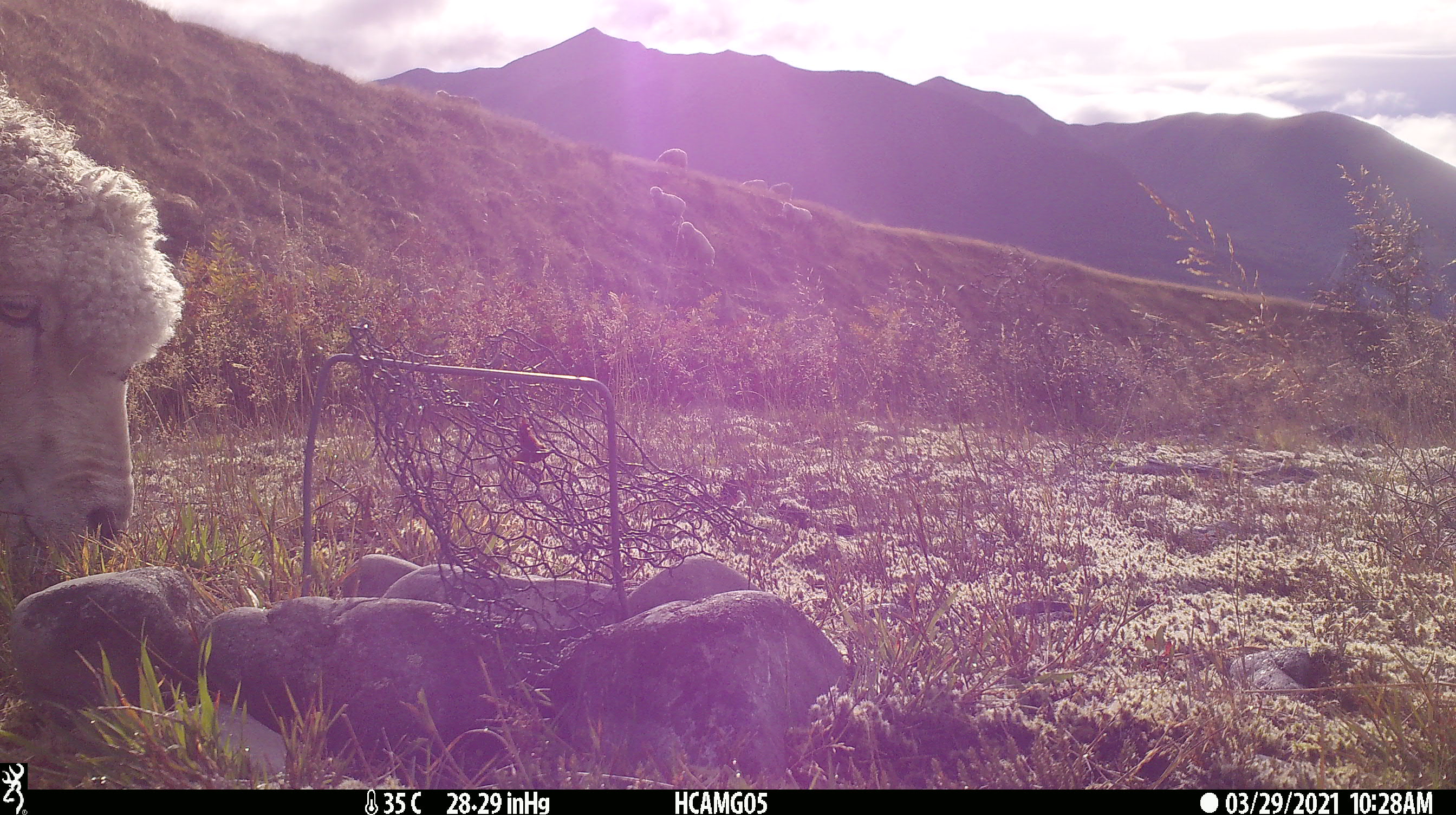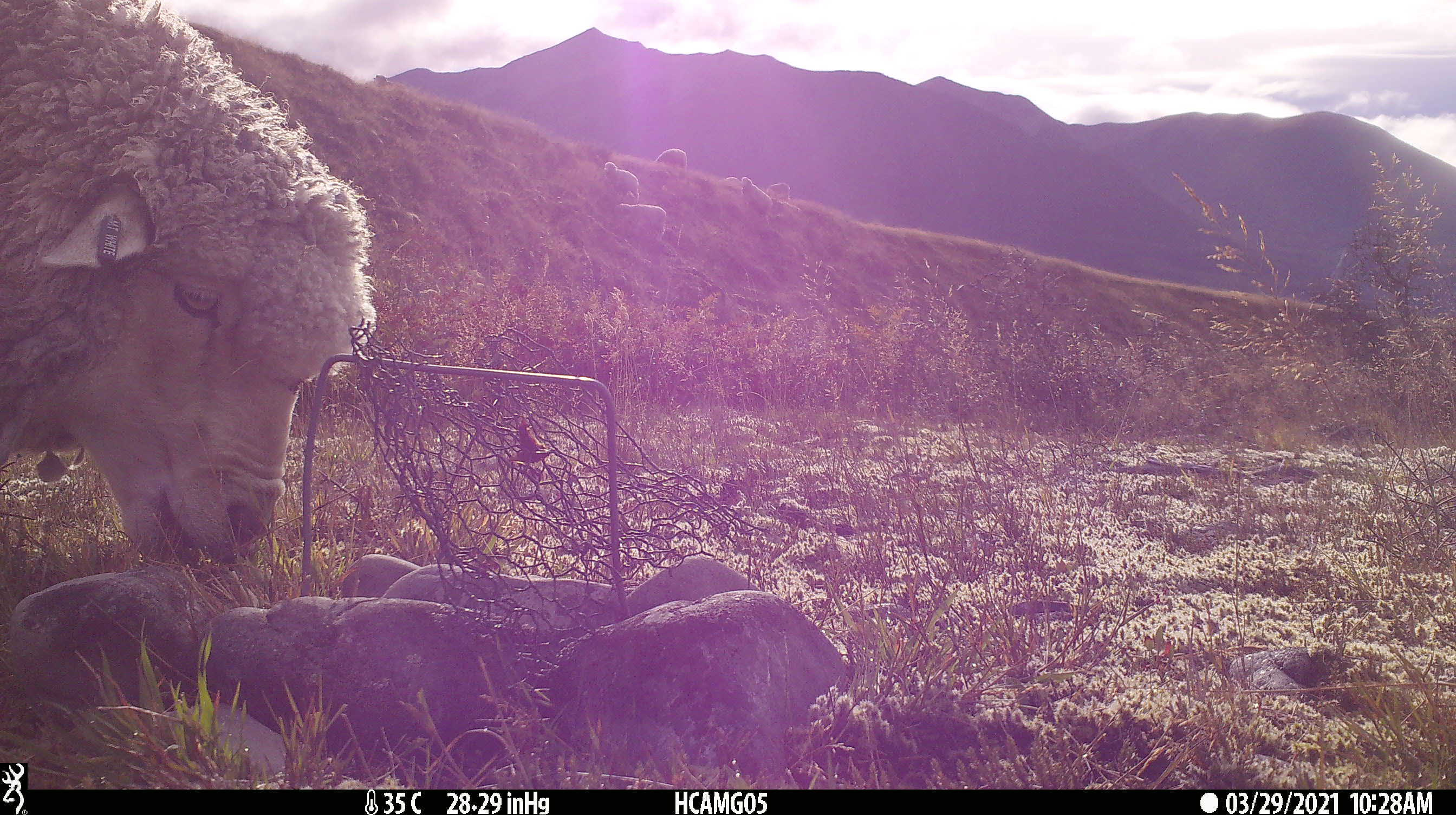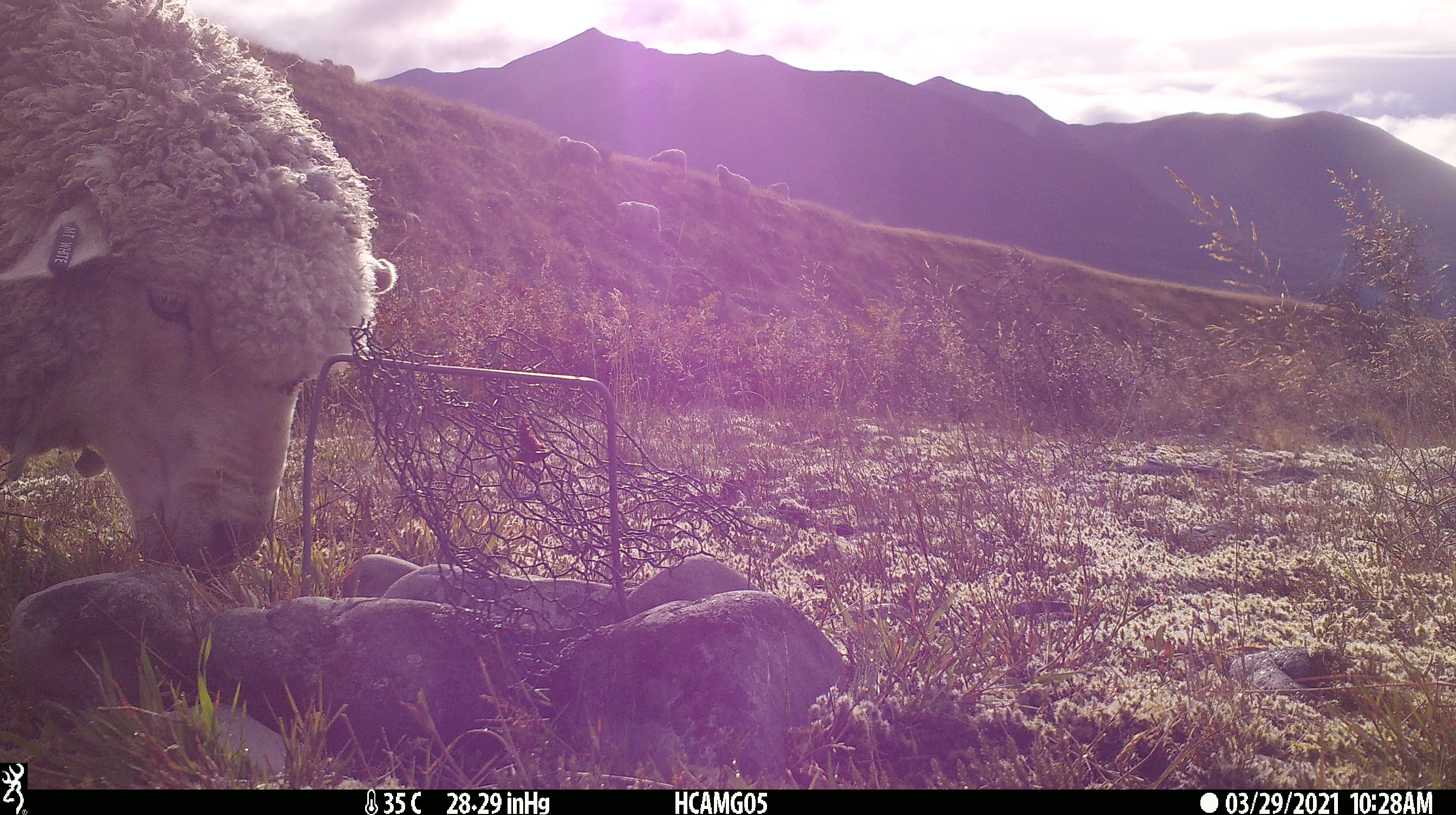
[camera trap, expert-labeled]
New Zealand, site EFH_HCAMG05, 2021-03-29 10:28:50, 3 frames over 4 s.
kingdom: Animalia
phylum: Chordata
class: Mammalia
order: Artiodactyla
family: Bovidae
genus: Ovis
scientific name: Ovis aries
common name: domestic sheep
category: sheep